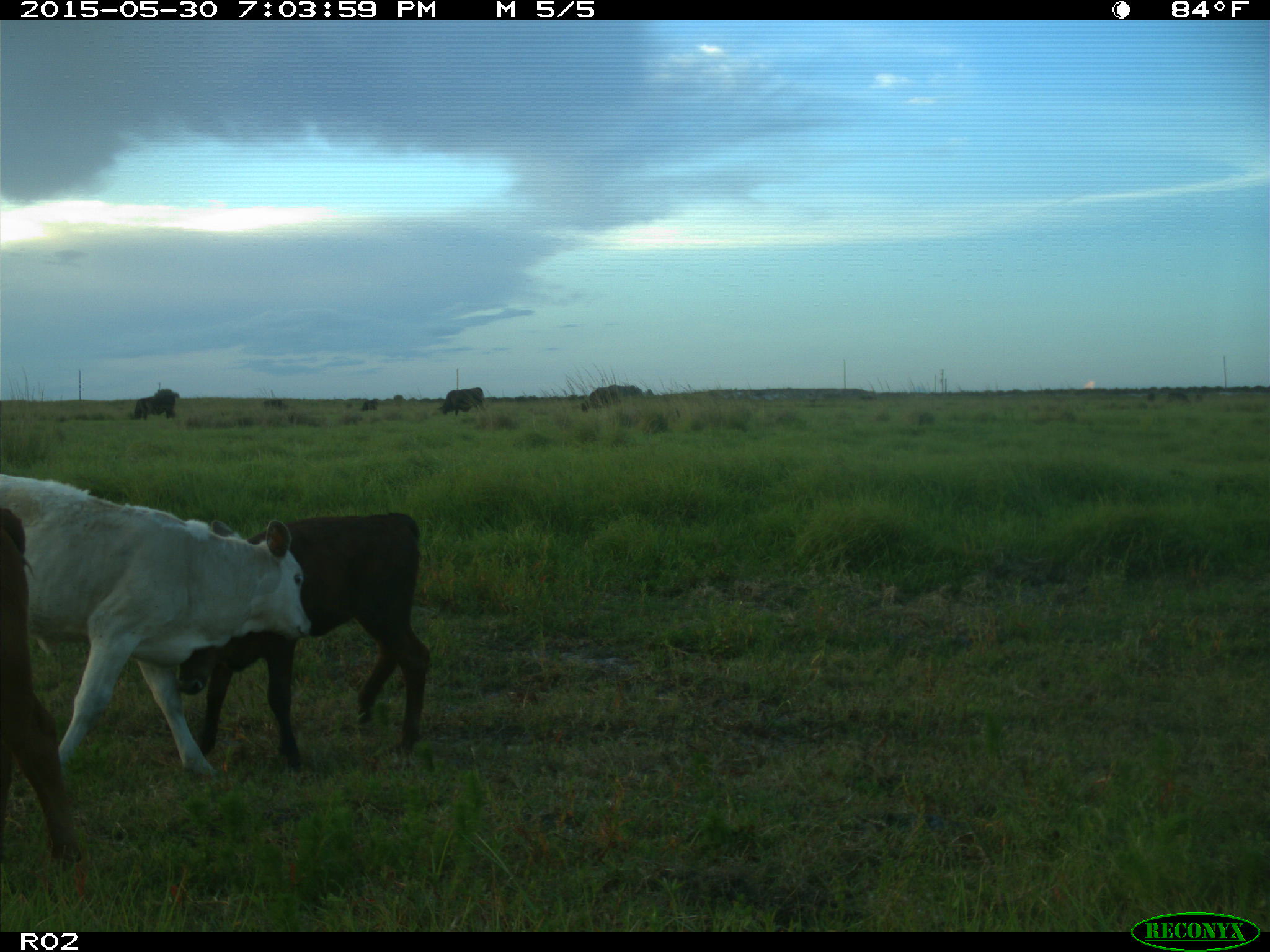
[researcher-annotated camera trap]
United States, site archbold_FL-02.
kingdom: Animalia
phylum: Chordata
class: Mammalia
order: Artiodactyla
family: Bovidae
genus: Bos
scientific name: Bos taurus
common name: domestic cow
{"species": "Bos taurus (domestic cow)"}